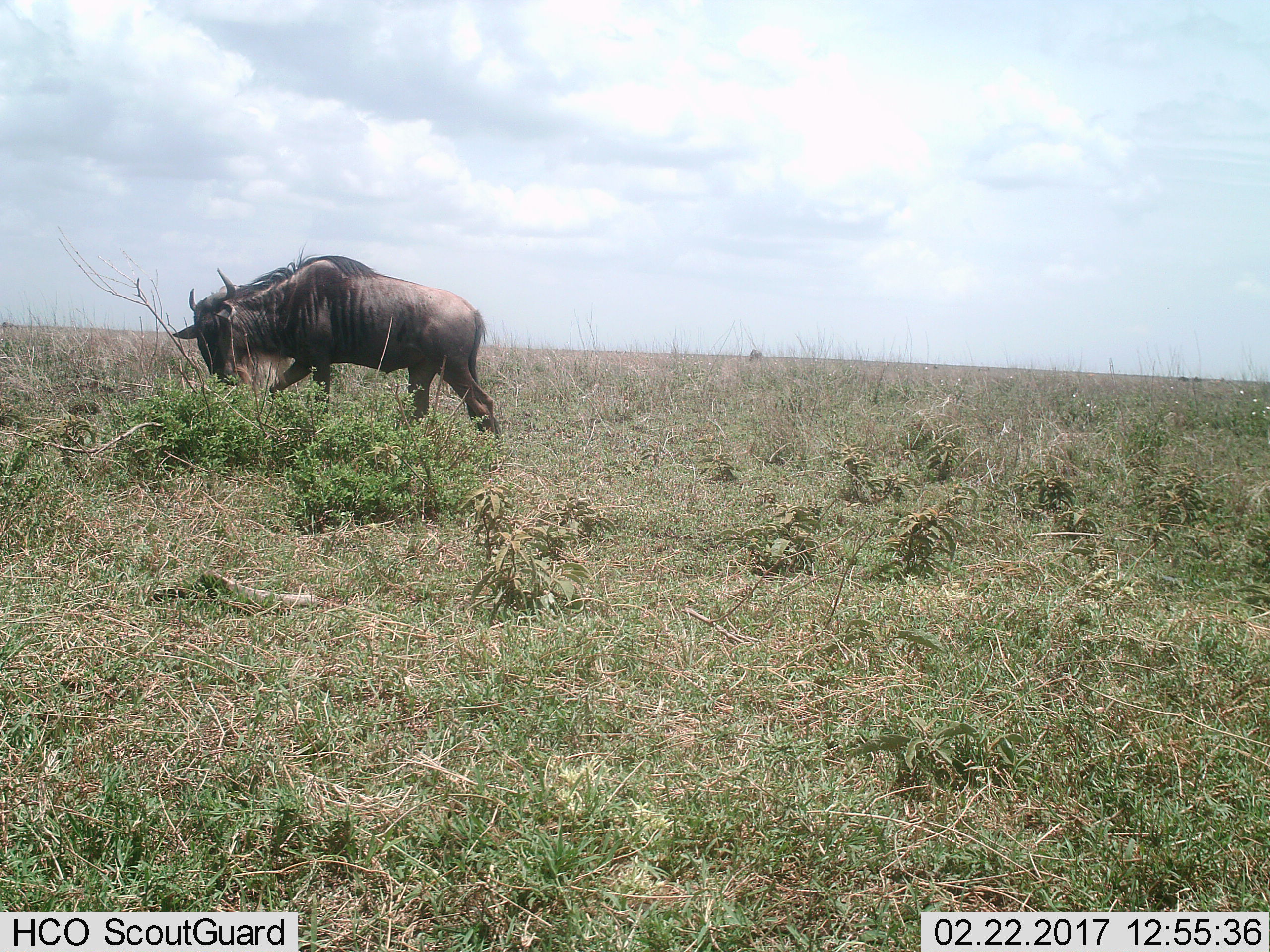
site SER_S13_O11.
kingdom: Animalia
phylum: Chordata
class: Mammalia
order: Artiodactyla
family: Bovidae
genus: Connochaetes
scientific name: Connochaetes taurinus taurinus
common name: blue wildebeest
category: wildebeestblue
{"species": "wildebeestblue (blue wildebeest) (Connochaetes taurinus taurinus)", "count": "1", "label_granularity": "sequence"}